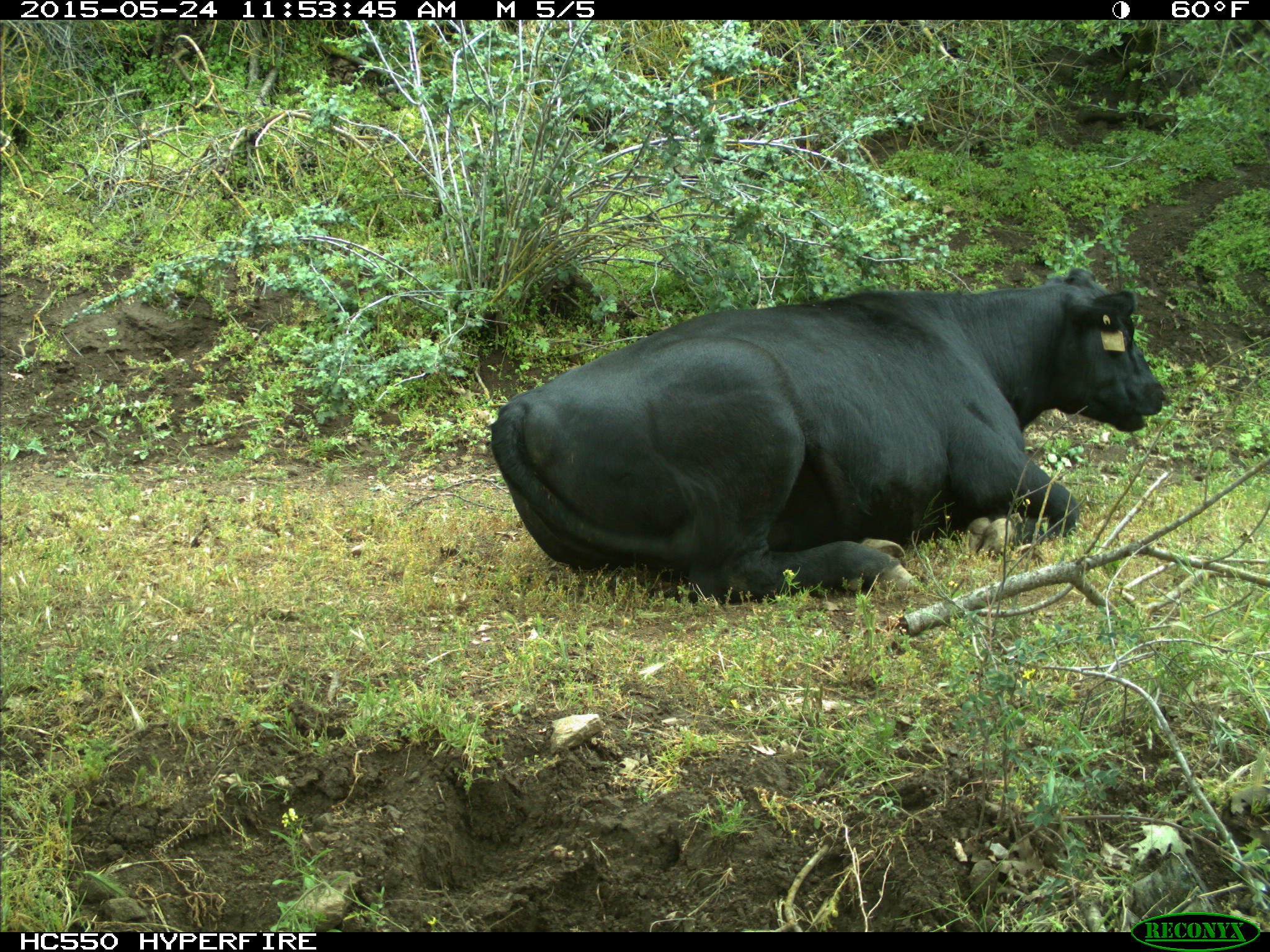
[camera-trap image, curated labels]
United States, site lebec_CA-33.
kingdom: Animalia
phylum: Chordata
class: Mammalia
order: Artiodactyla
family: Bovidae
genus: Bos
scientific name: Bos taurus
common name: domestic cow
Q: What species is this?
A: Bos taurus (domestic cow).